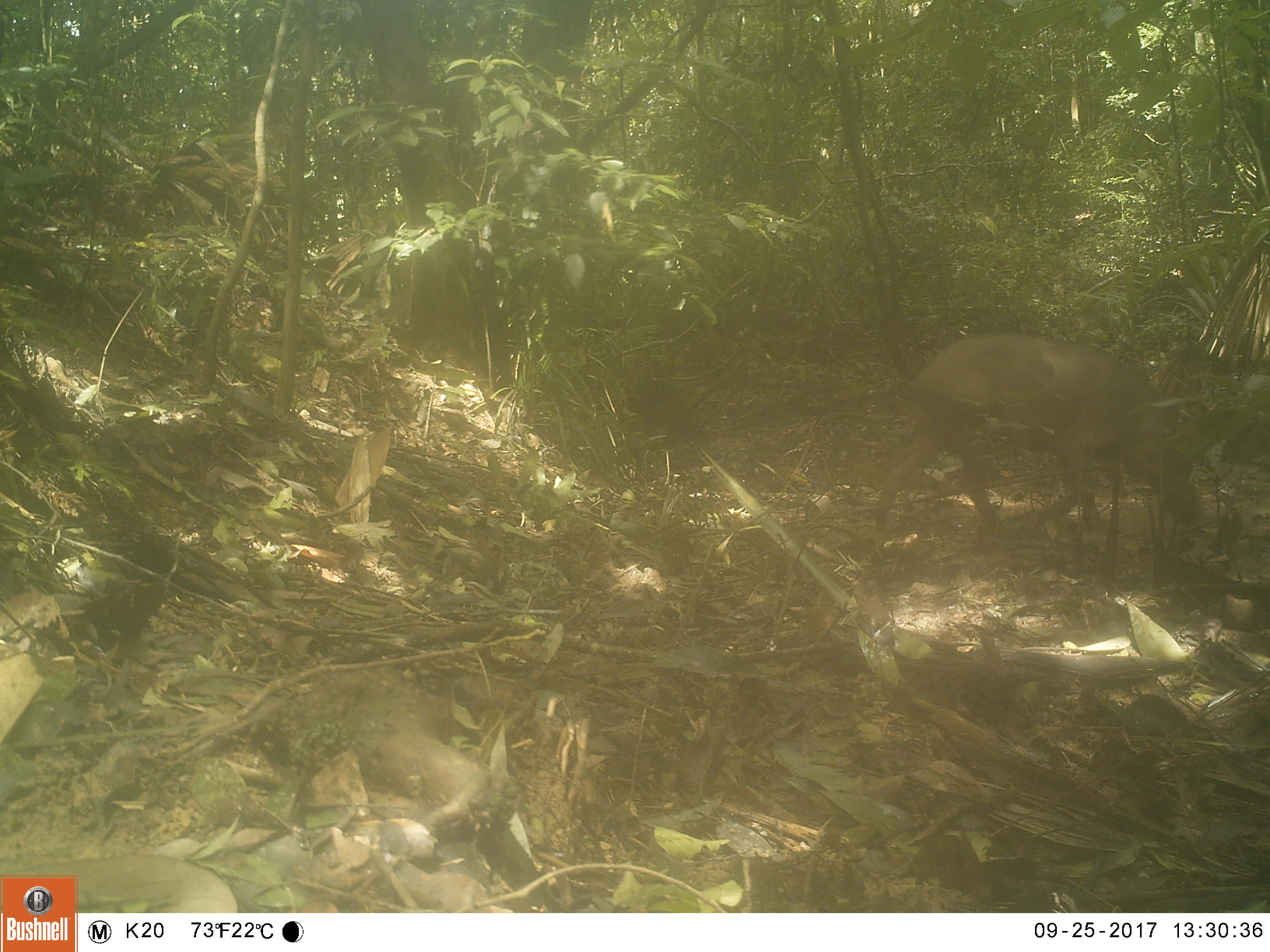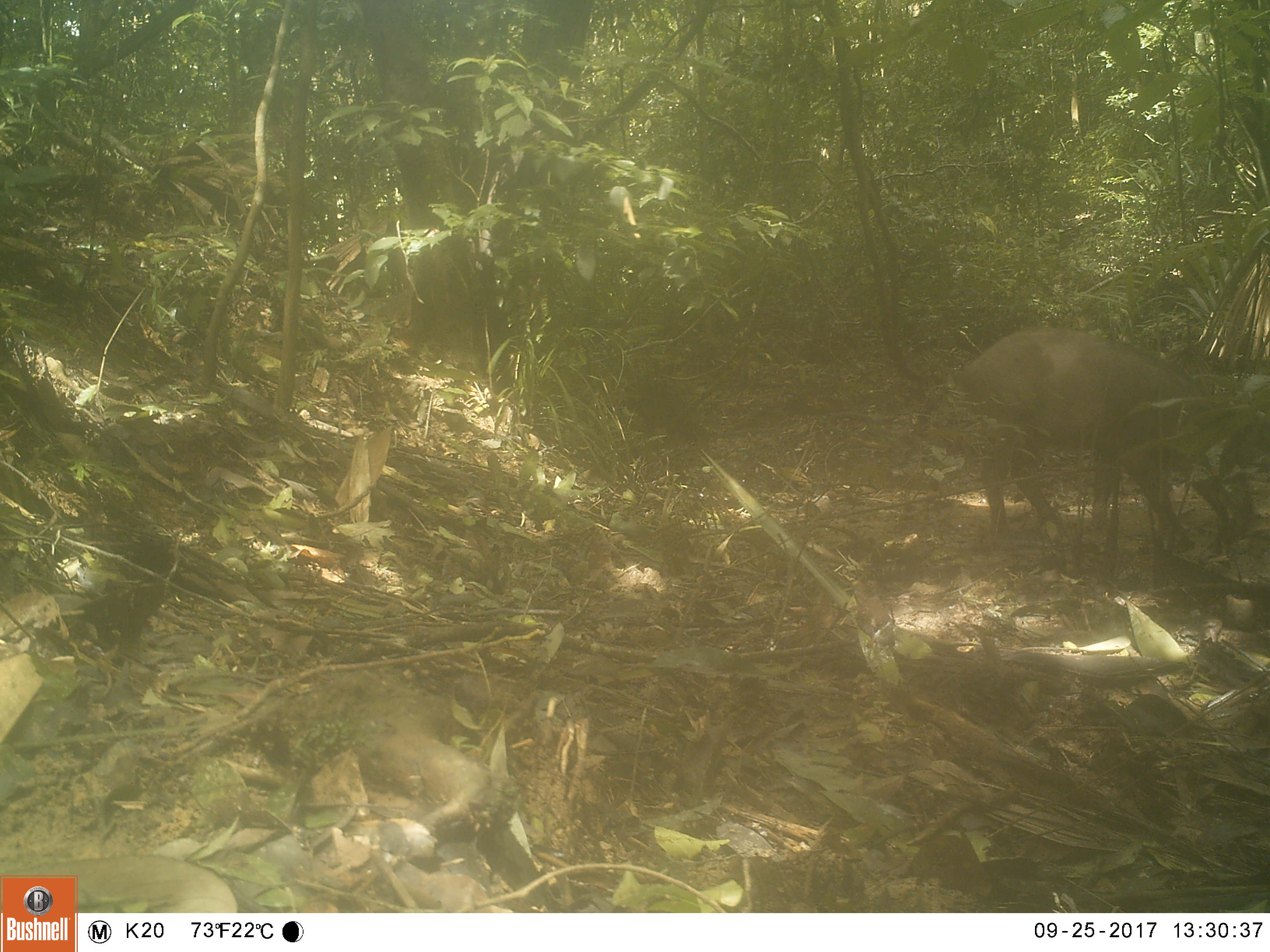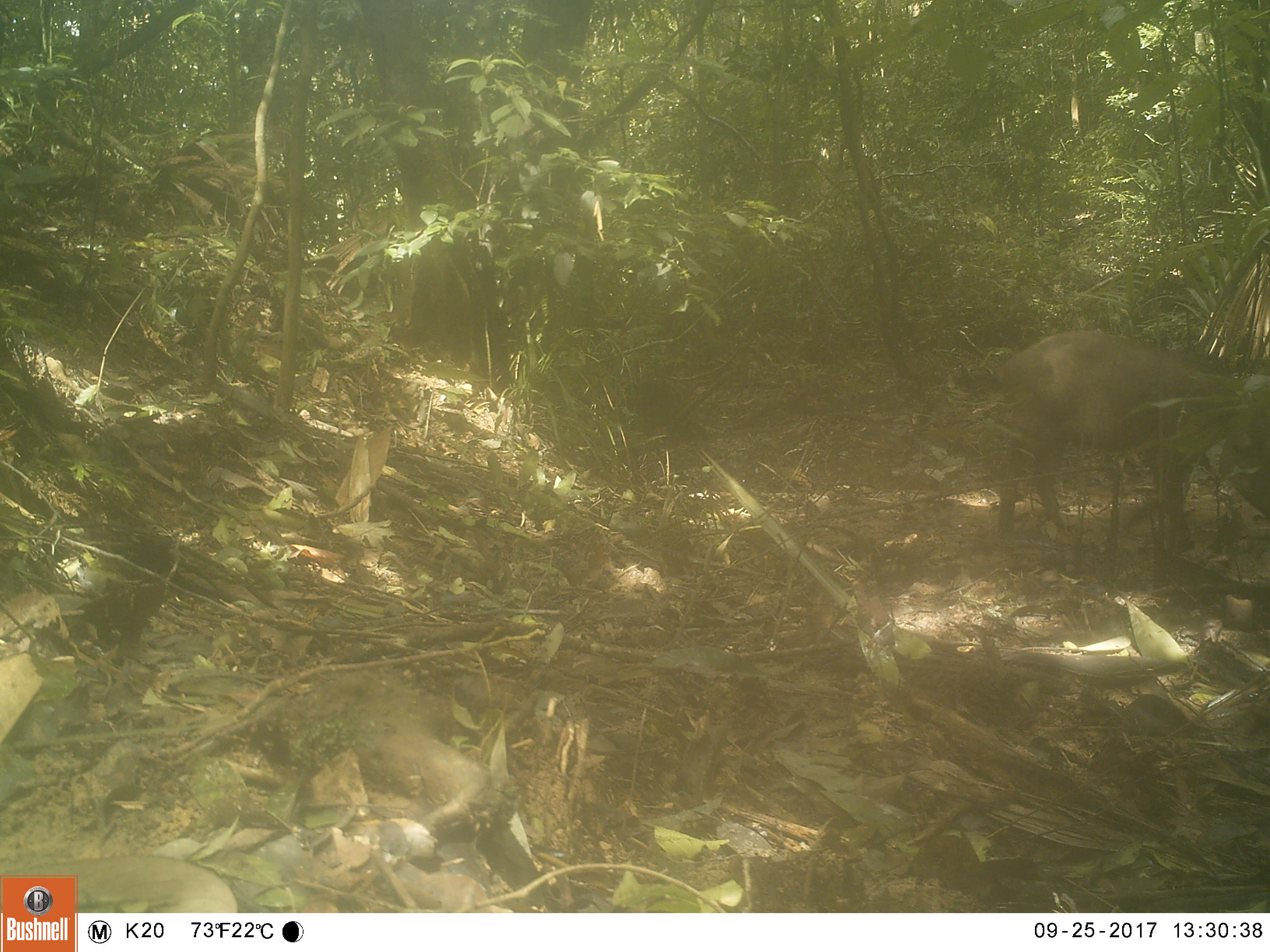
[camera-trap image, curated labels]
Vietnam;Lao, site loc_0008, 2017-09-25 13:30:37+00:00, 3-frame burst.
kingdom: Animalia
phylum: Chordata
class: Mammalia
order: Artiodactyla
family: Suidae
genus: Sus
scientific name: Sus scrofa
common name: eurasian wild pig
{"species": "eurasian wild pig (Sus scrofa)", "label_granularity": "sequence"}